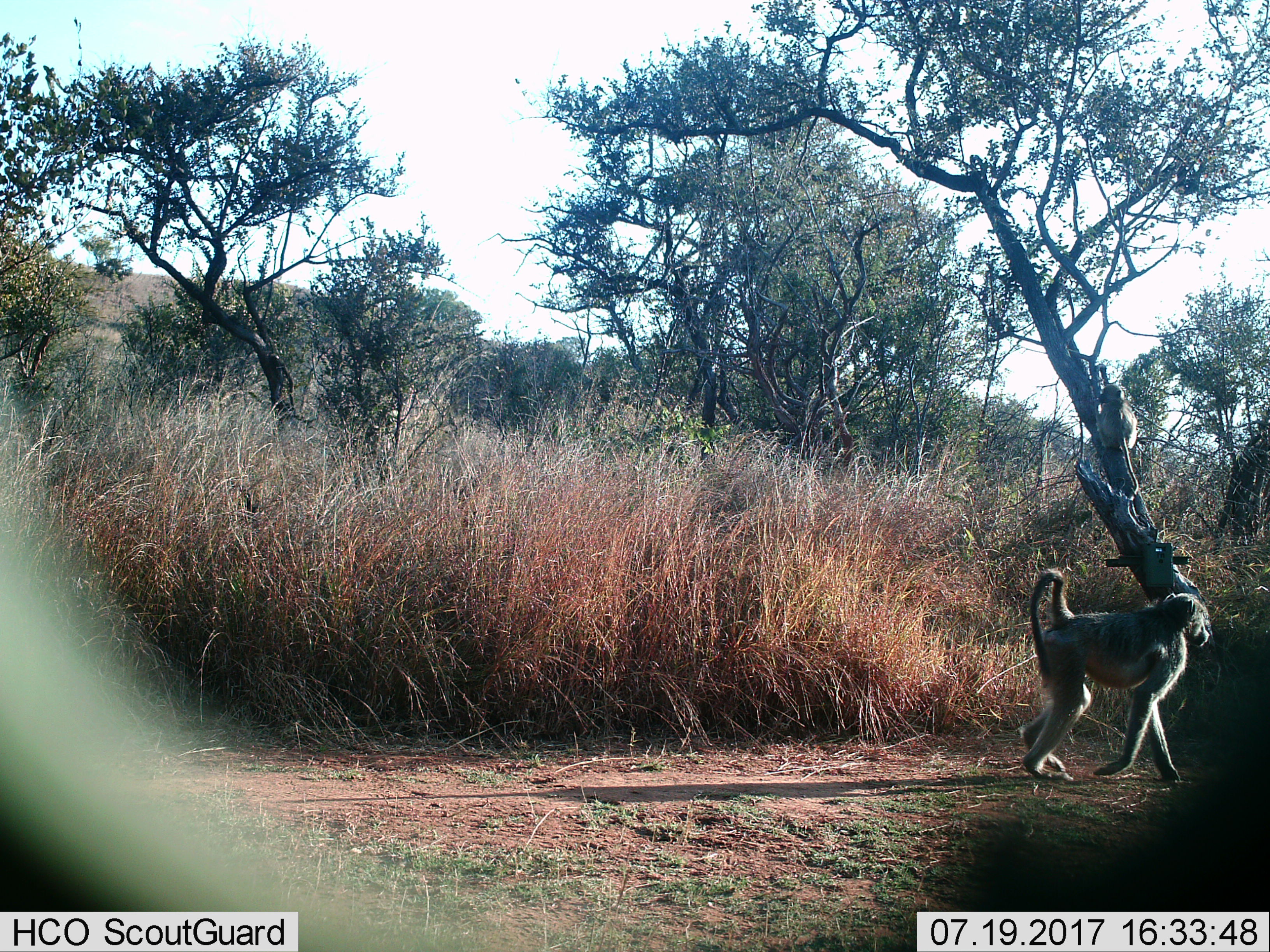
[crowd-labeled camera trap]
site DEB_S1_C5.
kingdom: Animalia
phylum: Chordata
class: Mammalia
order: Primates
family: Cercopithecidae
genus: Papio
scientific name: Papio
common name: baboon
Baboon (Papio), count 2. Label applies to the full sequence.